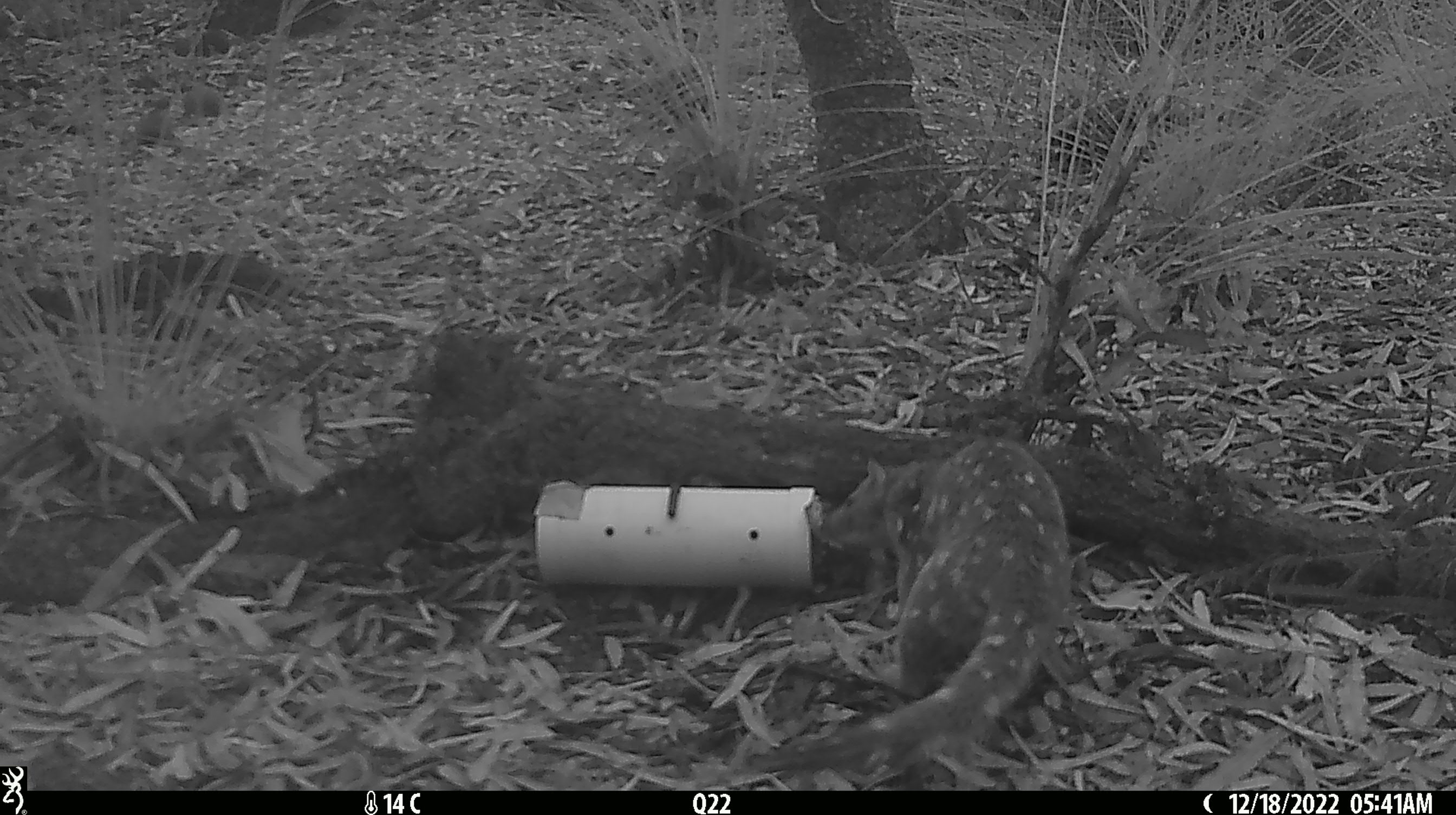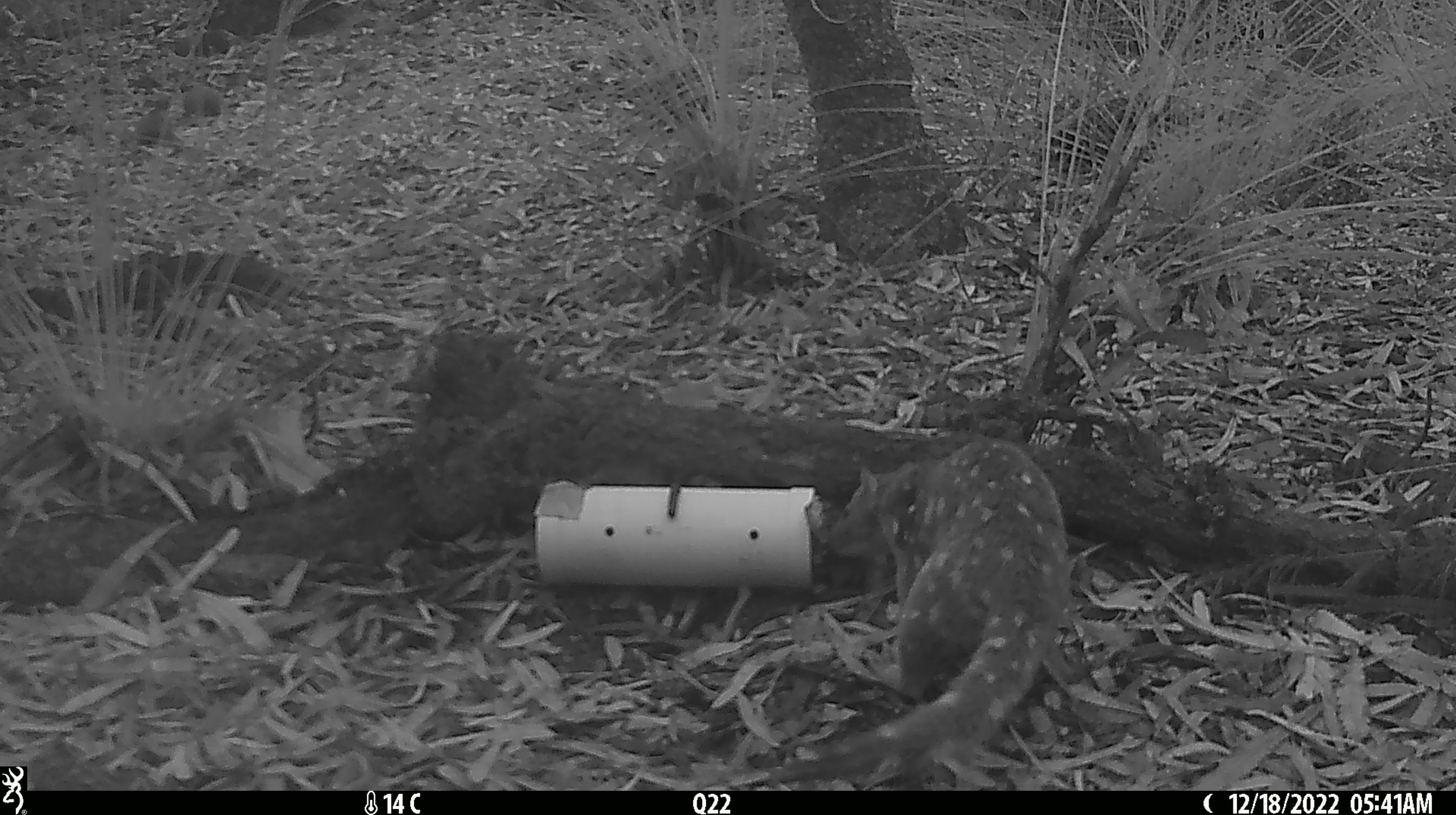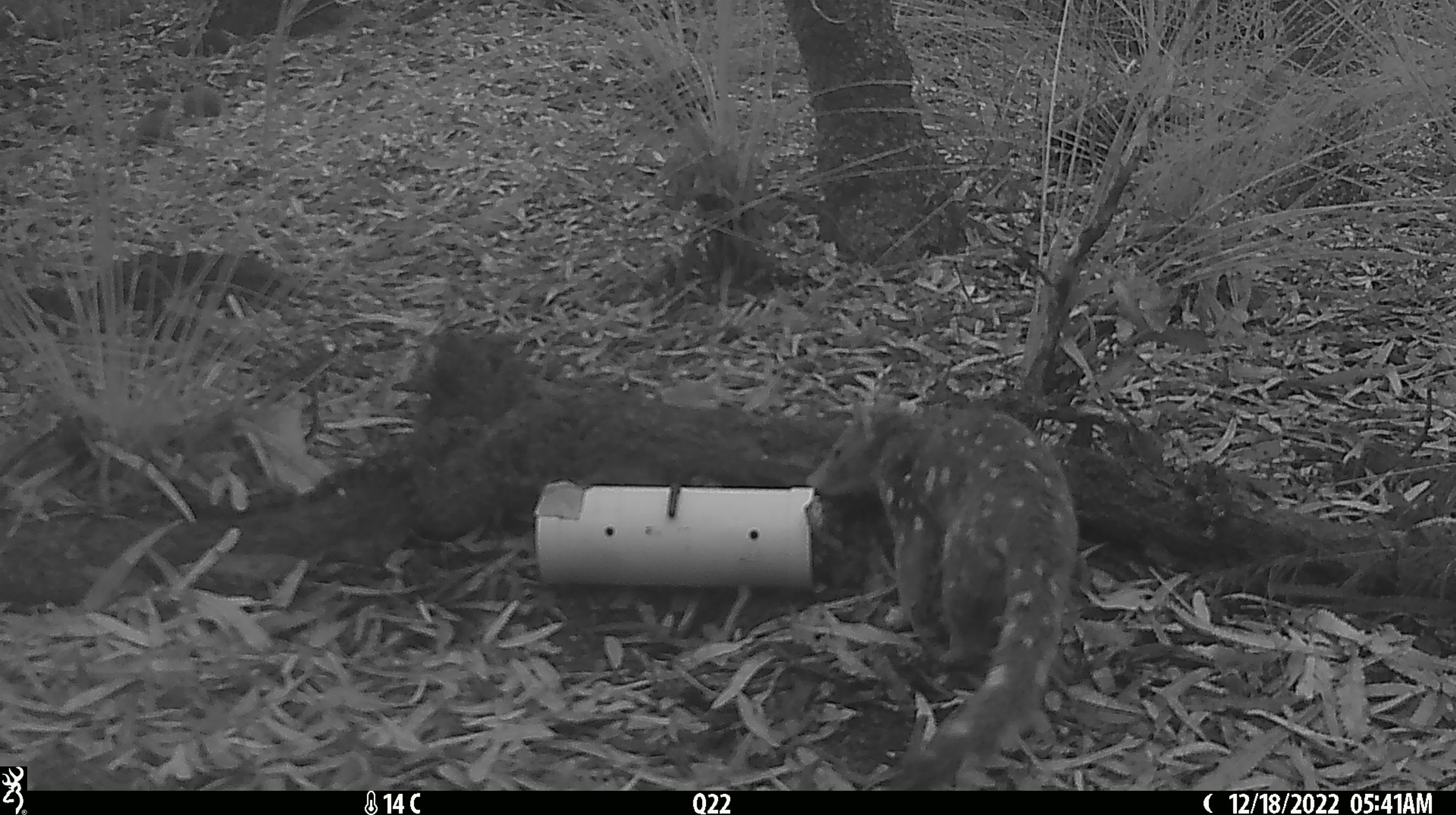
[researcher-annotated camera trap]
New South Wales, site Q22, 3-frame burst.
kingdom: Animalia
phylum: Chordata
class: Mammalia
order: Dasyuromorphia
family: Dasyuridae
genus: Dasyurus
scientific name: Dasyurus maculatus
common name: spotted-tailed quoll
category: quoll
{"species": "quoll (spotted-tailed quoll) (Dasyurus maculatus)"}